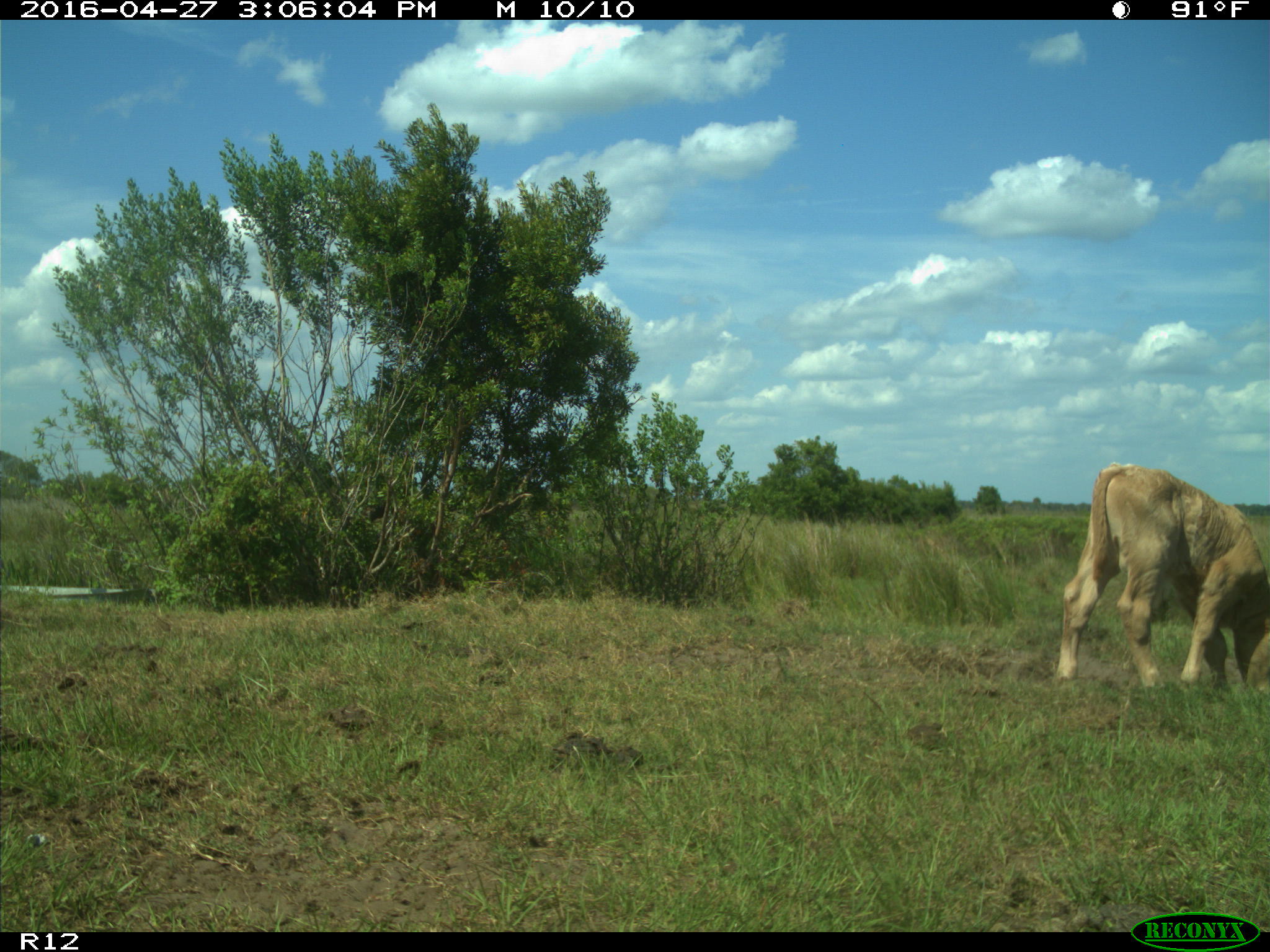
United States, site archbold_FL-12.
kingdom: Animalia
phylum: Chordata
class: Mammalia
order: Artiodactyla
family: Bovidae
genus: Bos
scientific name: Bos taurus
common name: domestic cow